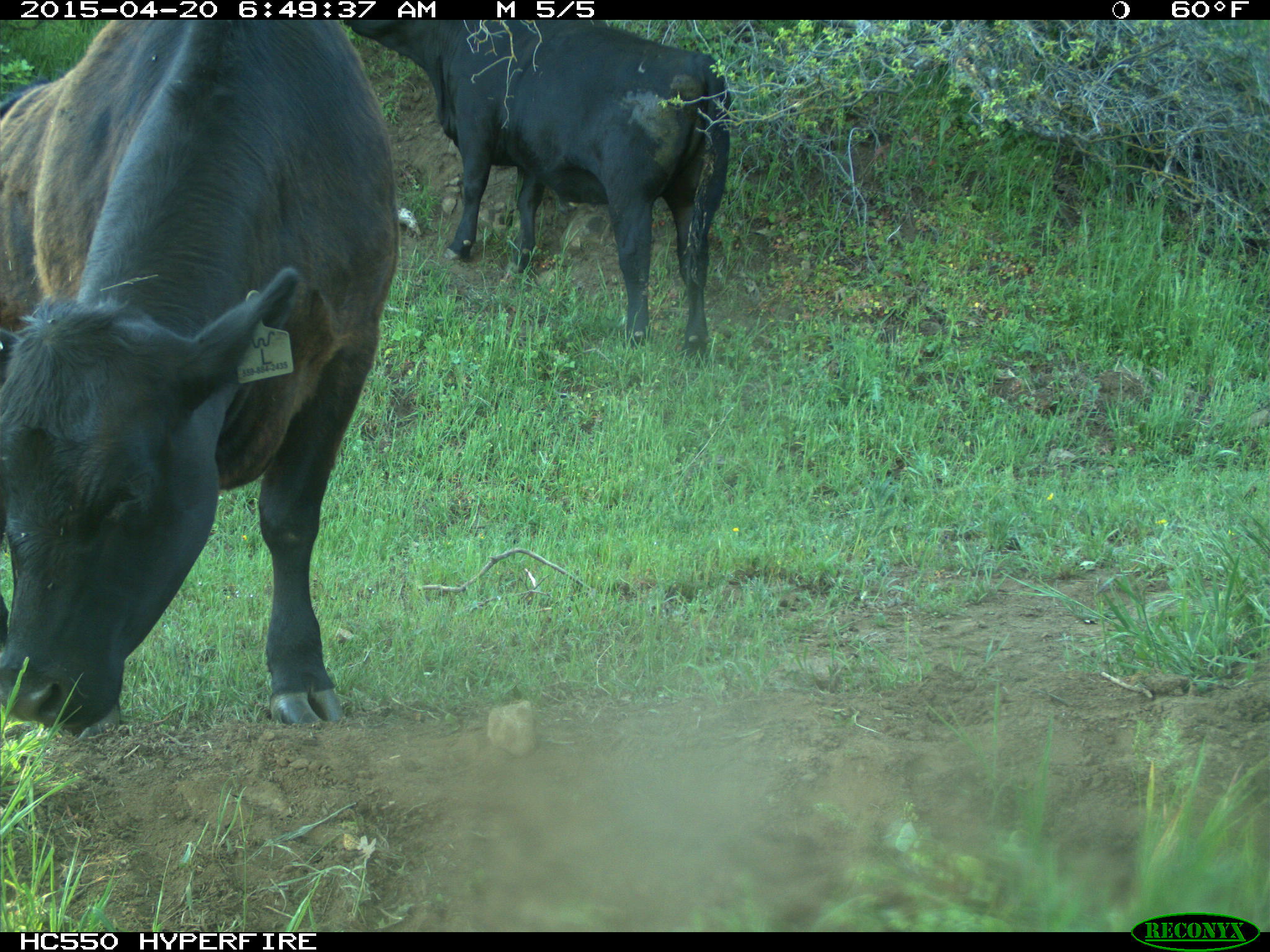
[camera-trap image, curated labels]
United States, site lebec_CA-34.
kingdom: Animalia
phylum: Chordata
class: Mammalia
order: Artiodactyla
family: Bovidae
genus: Bos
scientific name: Bos taurus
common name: domestic cow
Bos taurus (domestic cow).